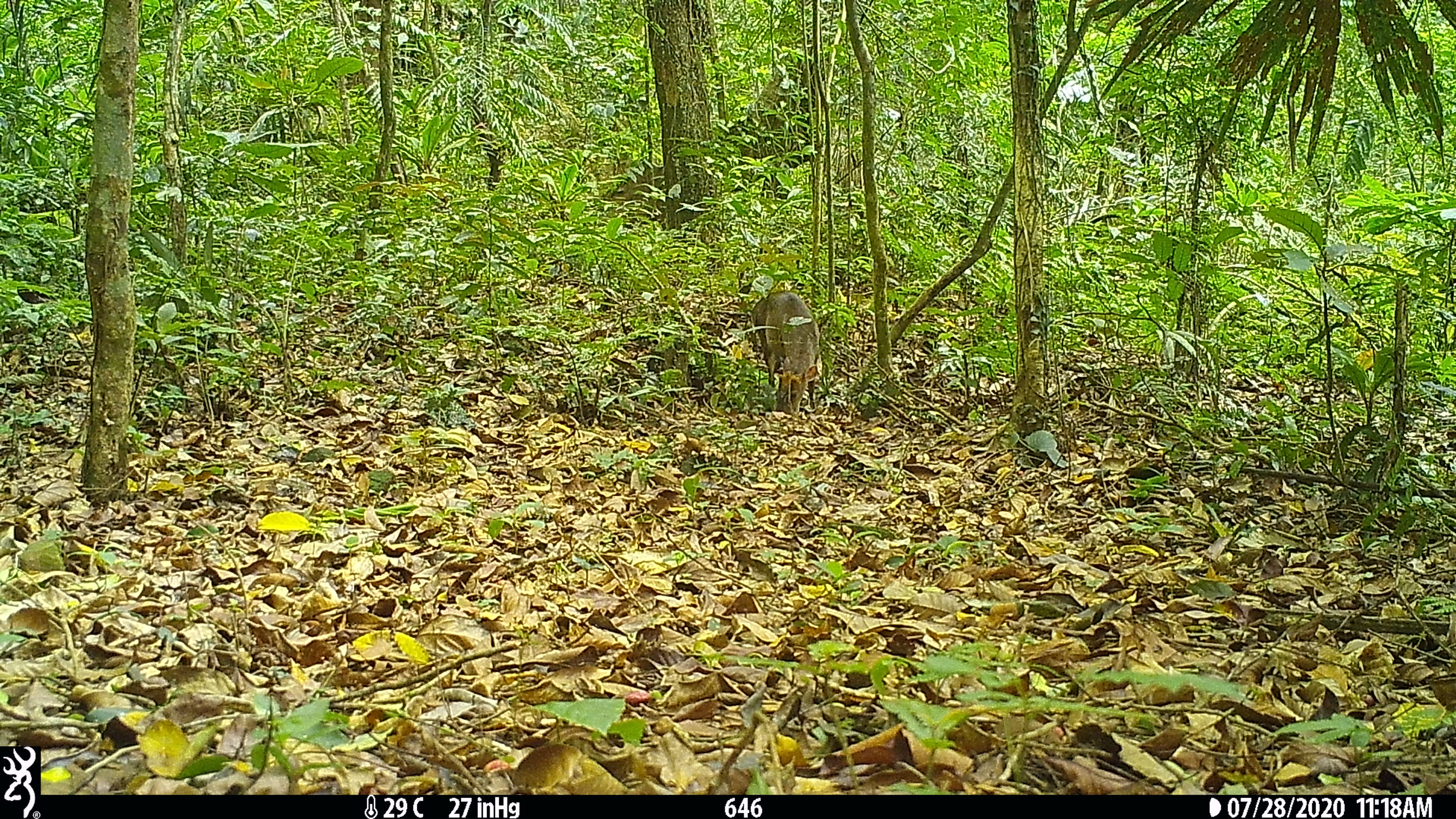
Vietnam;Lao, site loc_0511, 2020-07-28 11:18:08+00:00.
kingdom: Animalia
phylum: Chordata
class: Mammalia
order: Artiodactyla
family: Cervidae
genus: Muntiacus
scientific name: Muntiacus rooseveltorum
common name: roosevelt's muntjac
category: roosevelts muntjac group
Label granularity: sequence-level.